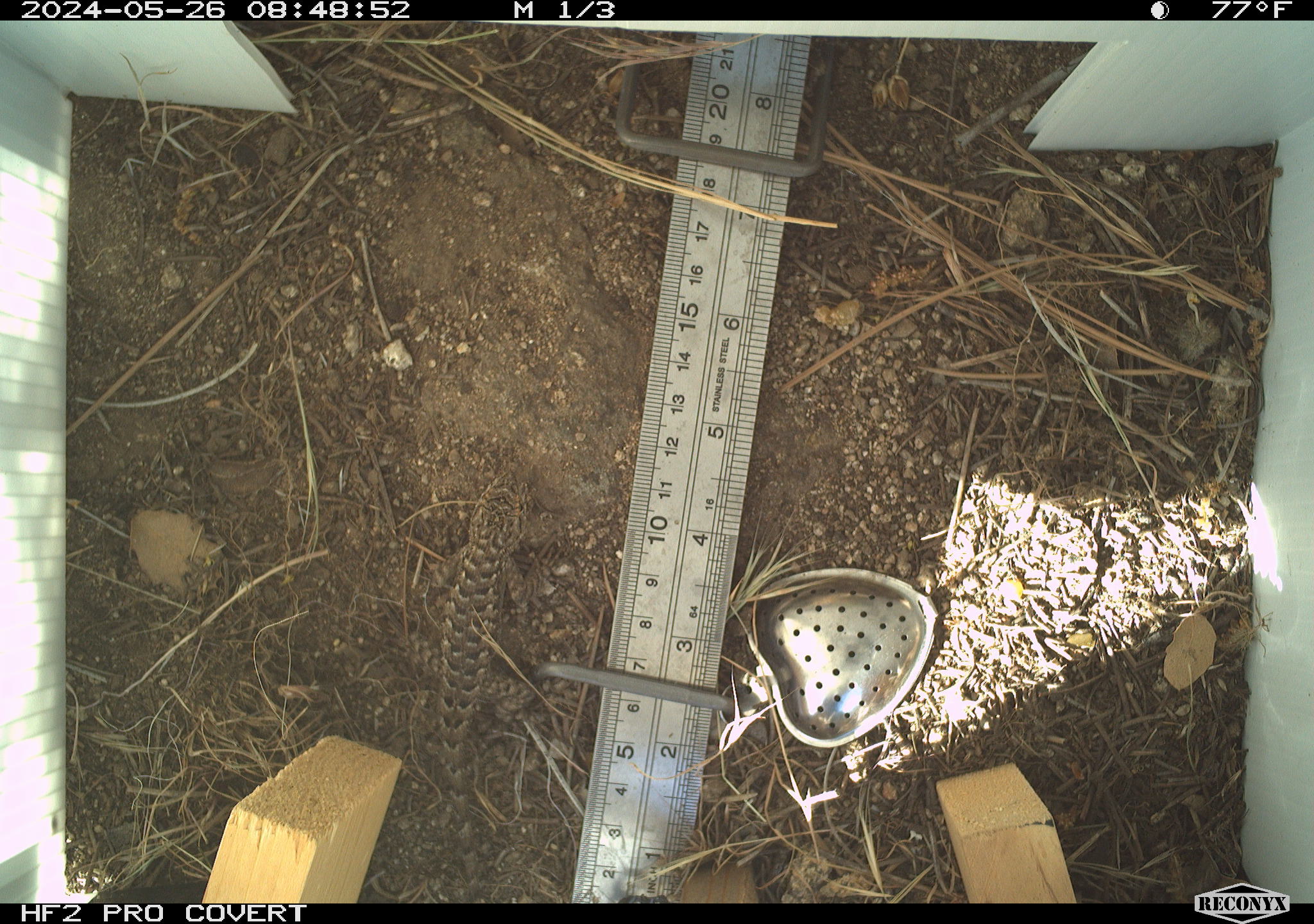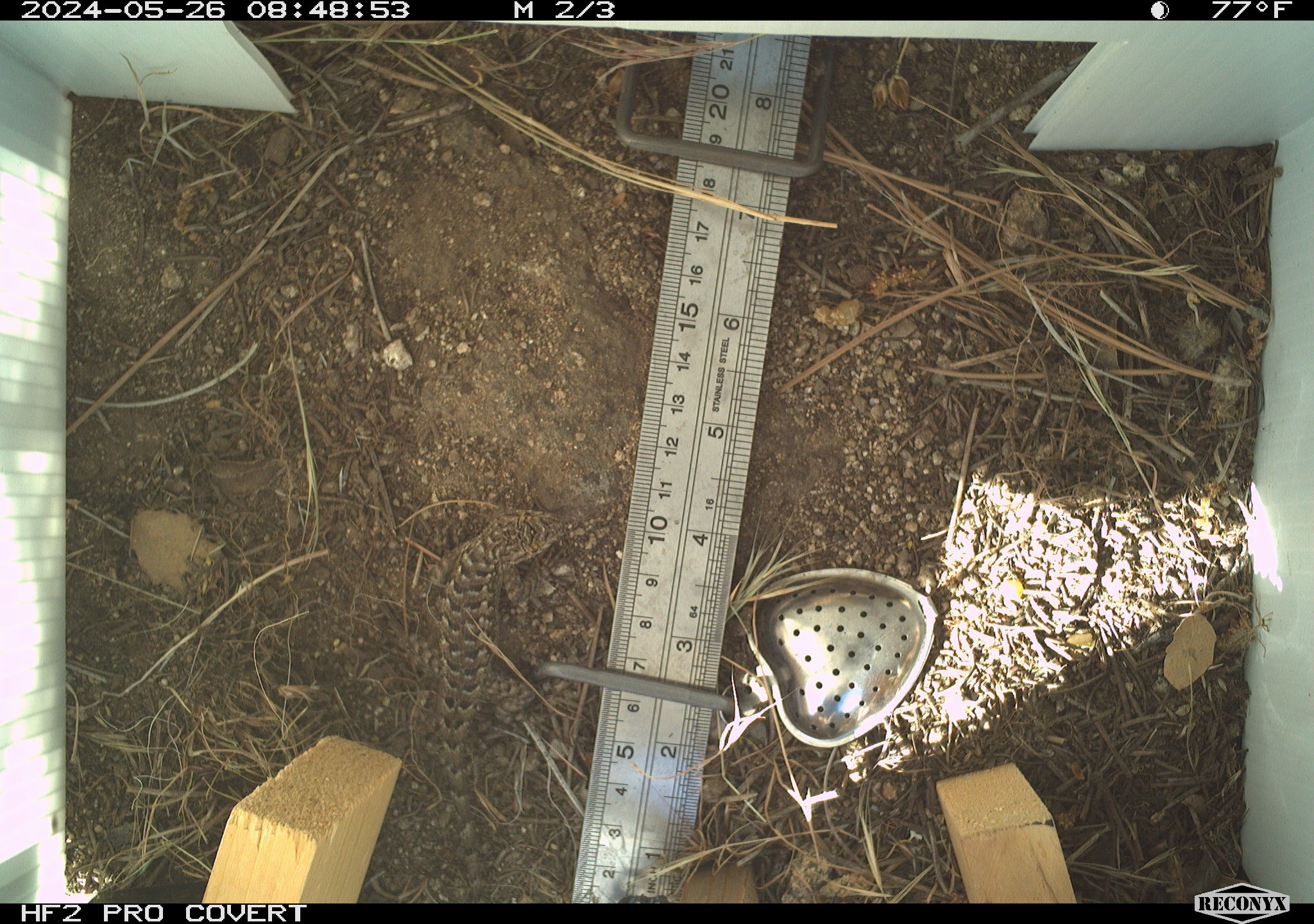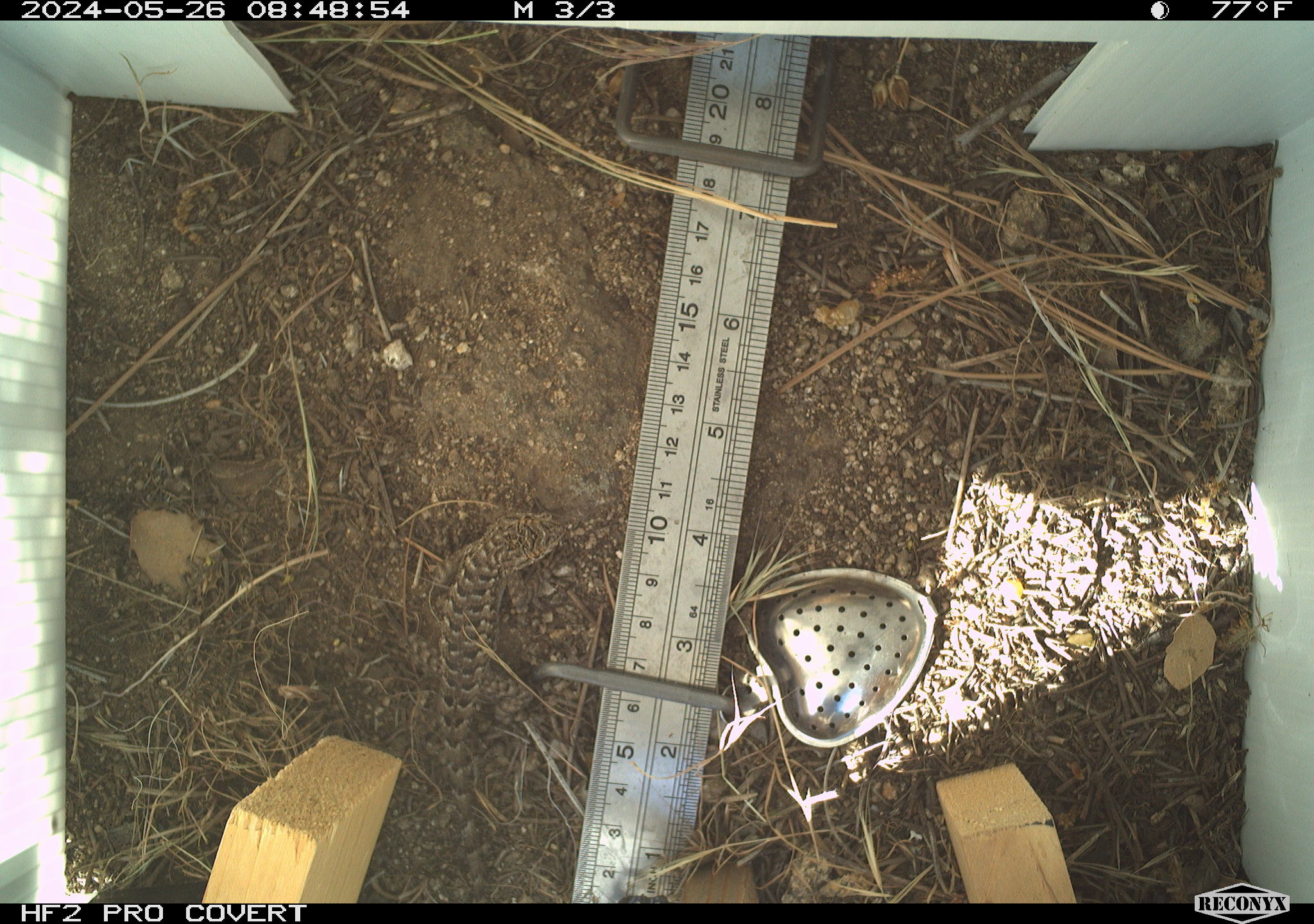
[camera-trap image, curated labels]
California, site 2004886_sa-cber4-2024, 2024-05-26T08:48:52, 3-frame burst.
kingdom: Animalia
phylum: Chordata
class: Reptilia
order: Squamata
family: Phrynosomatidae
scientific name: Phrynosomatidae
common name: phrynosomatid lizards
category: phrynosomatidae family